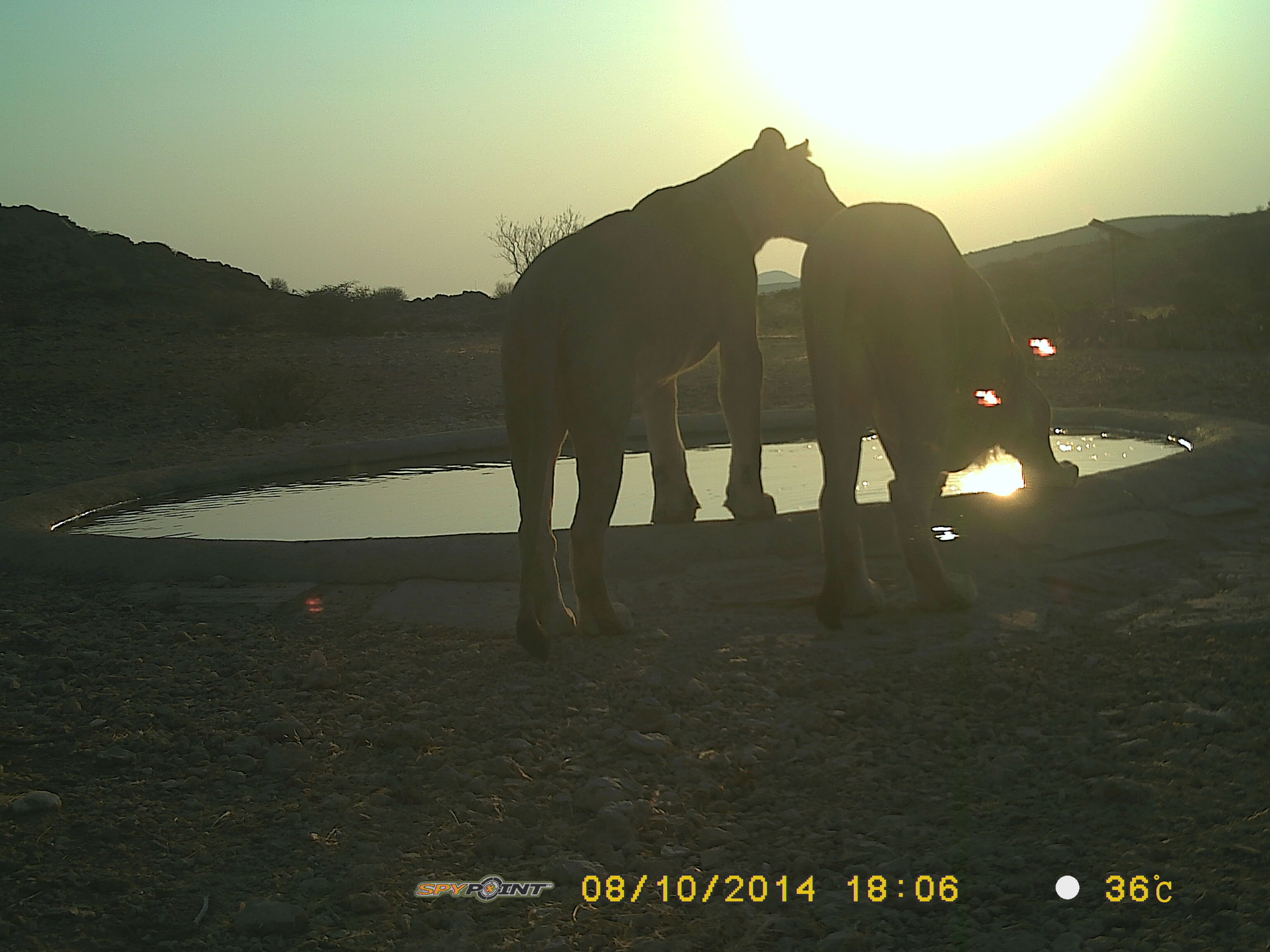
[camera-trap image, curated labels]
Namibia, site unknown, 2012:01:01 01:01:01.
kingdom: Animalia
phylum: Chordata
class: Mammalia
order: Carnivora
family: Felidae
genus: Panthera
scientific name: Panthera leo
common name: lion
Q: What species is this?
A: Panthera leo (lion).